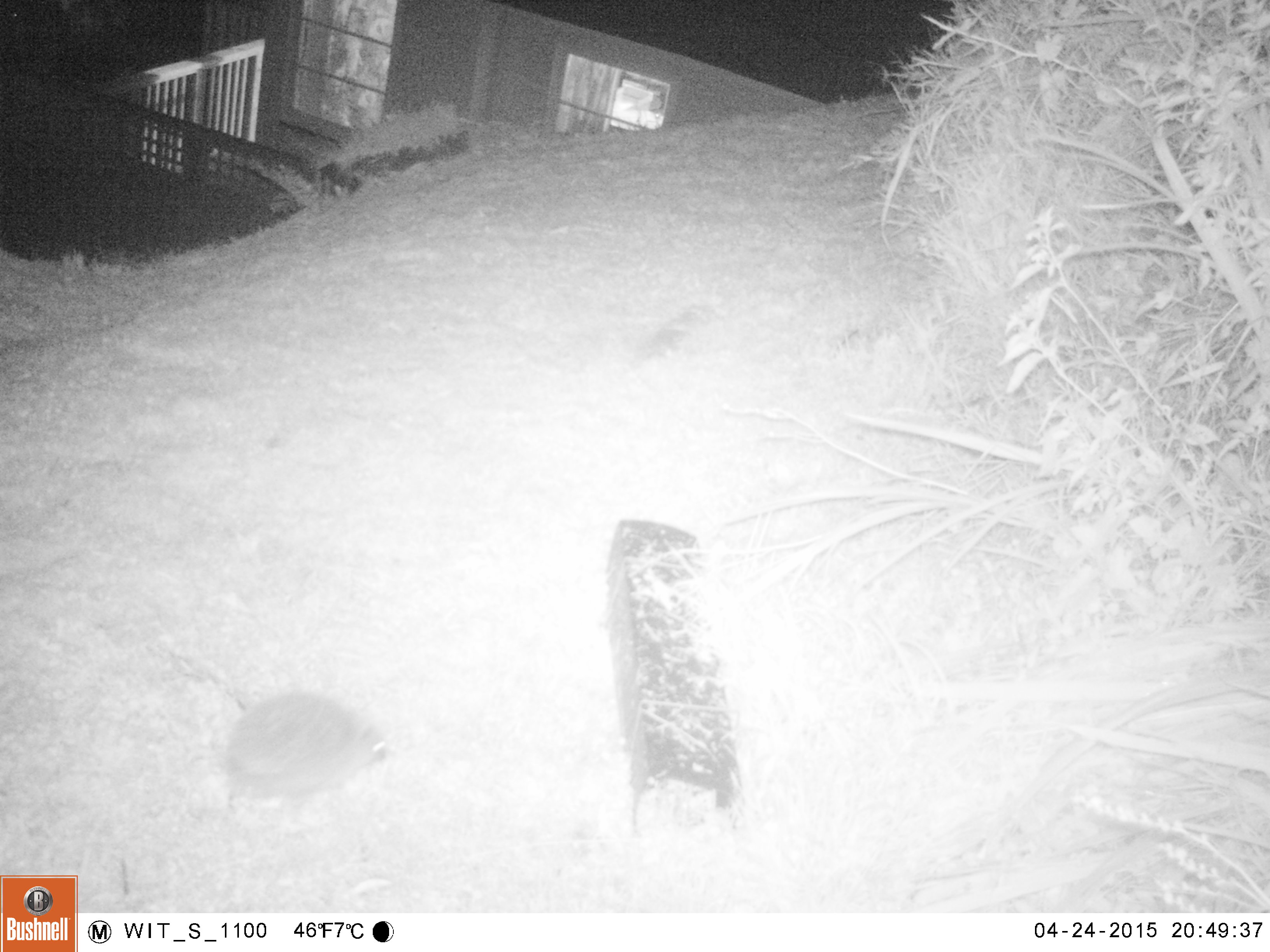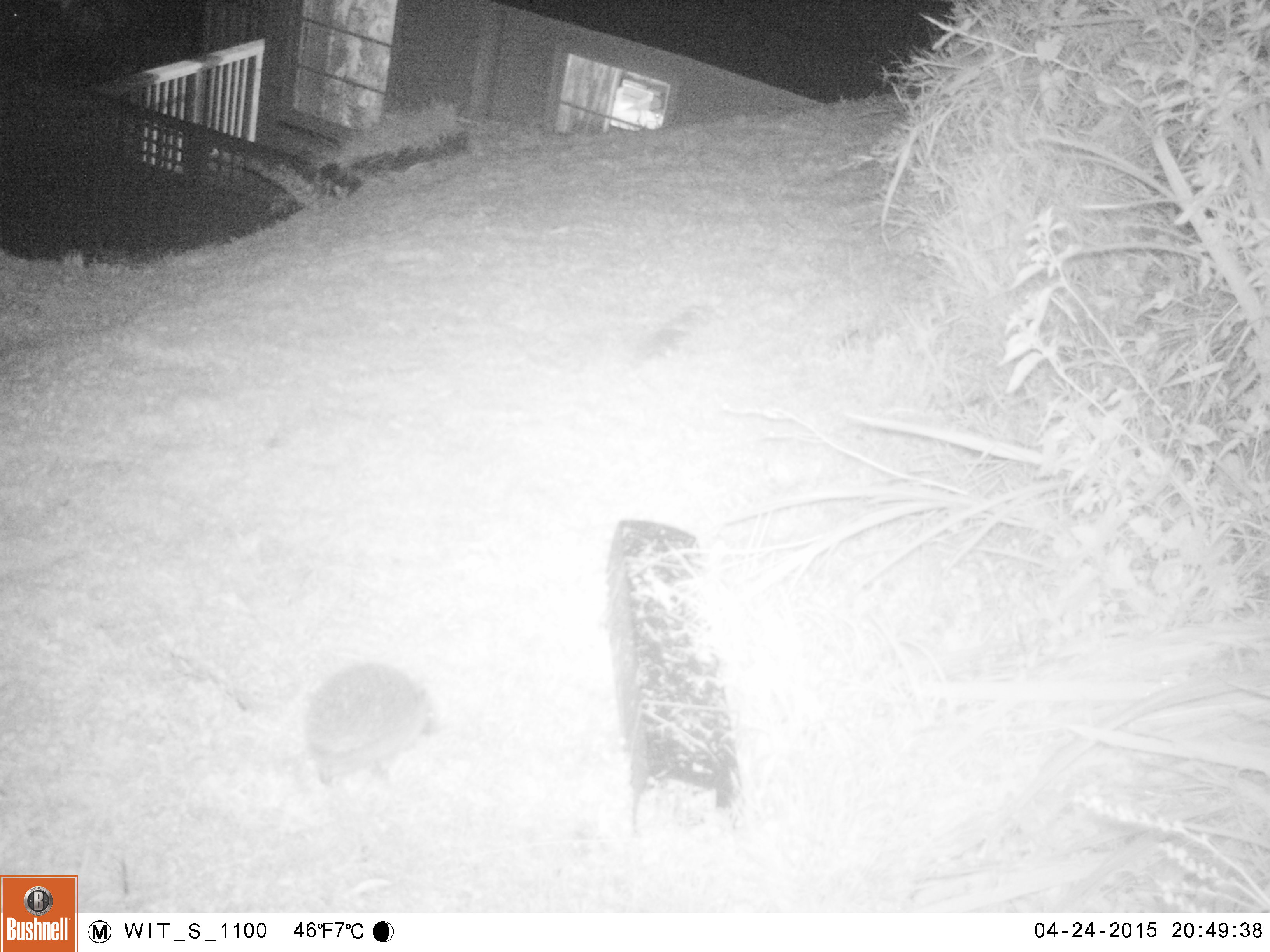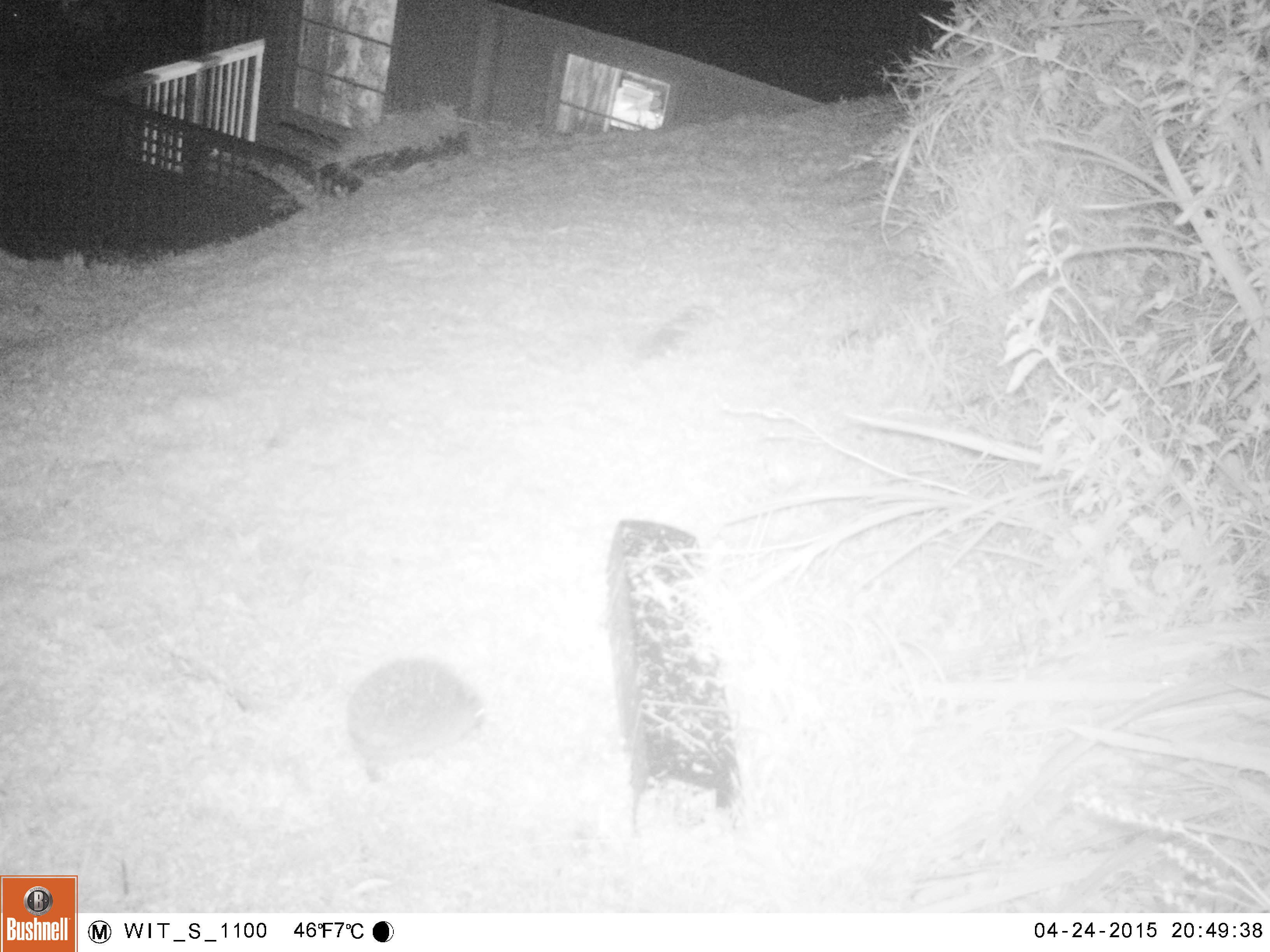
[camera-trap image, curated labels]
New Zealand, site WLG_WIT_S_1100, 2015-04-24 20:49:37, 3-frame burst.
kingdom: Animalia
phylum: Chordata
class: Mammalia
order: Eulipotyphla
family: Erinaceidae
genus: Erinaceus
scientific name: Erinaceus europaeus europaeus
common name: european hedgehog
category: hedgehog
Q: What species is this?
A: Hedgehog (european hedgehog) (Erinaceus europaeus europaeus).